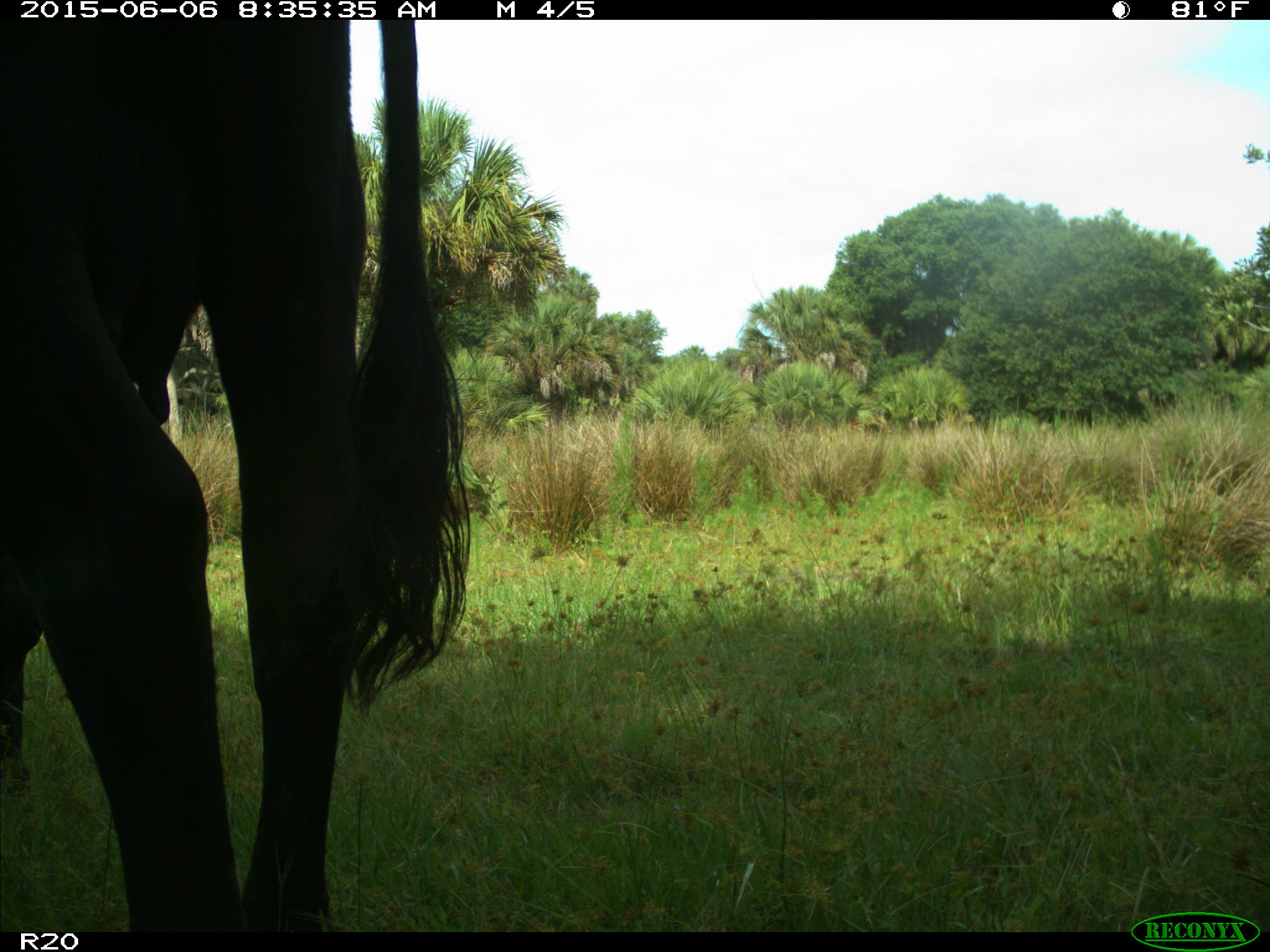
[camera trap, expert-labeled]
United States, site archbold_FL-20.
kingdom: Animalia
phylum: Chordata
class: Mammalia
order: Artiodactyla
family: Bovidae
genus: Bos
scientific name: Bos taurus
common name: domestic cow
Bos taurus (domestic cow).